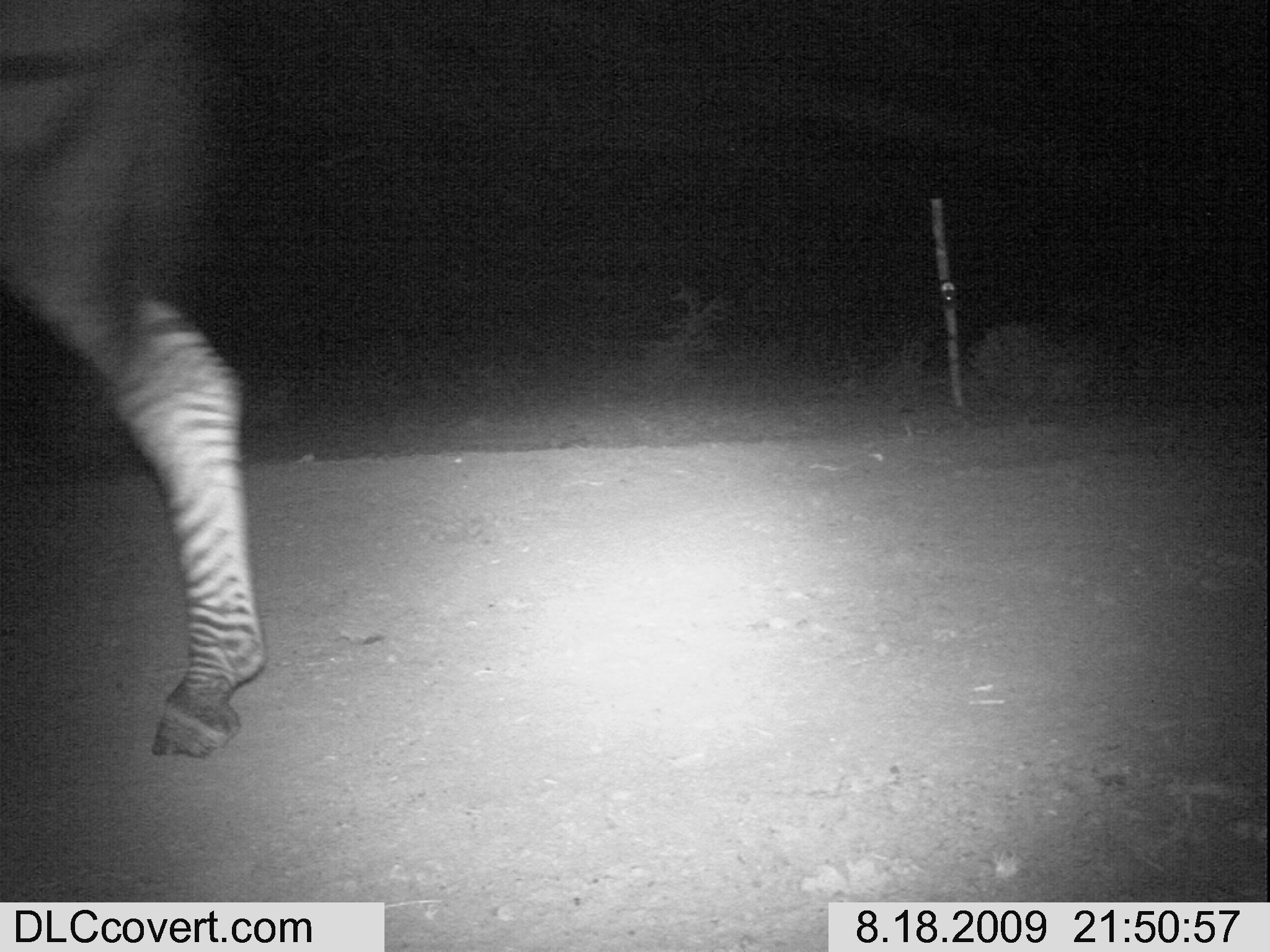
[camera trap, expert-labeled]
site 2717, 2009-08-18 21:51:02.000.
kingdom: Animalia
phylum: Chordata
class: Mammalia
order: Perissodactyla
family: Equidae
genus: Equus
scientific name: Equus quagga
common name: plains zebra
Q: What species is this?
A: Equus quagga (plains zebra).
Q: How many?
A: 1.